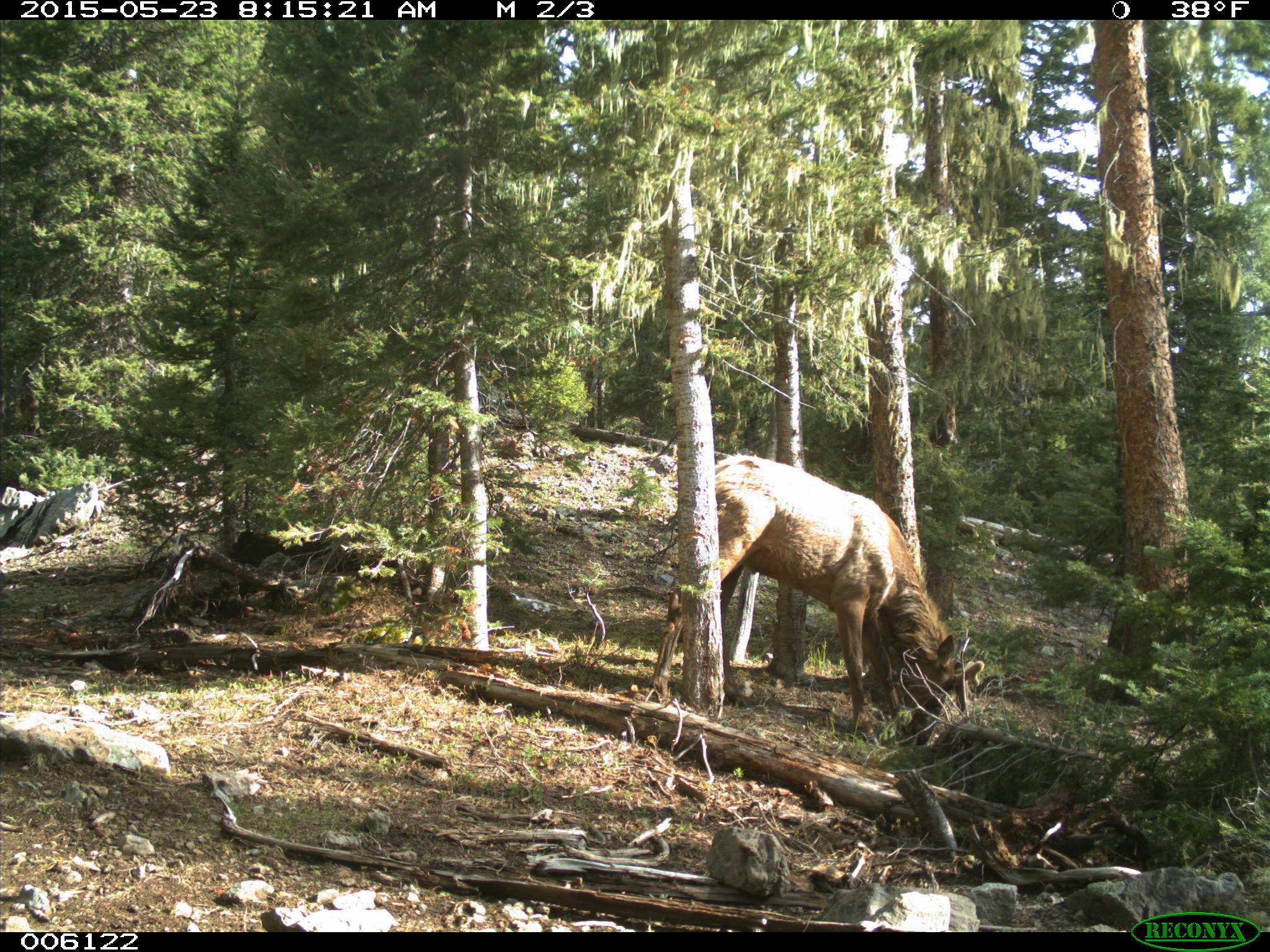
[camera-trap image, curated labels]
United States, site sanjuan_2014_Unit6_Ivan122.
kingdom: Animalia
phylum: Chordata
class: Mammalia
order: Artiodactyla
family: Cervidae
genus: Cervus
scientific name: Cervus elaphus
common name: red deer